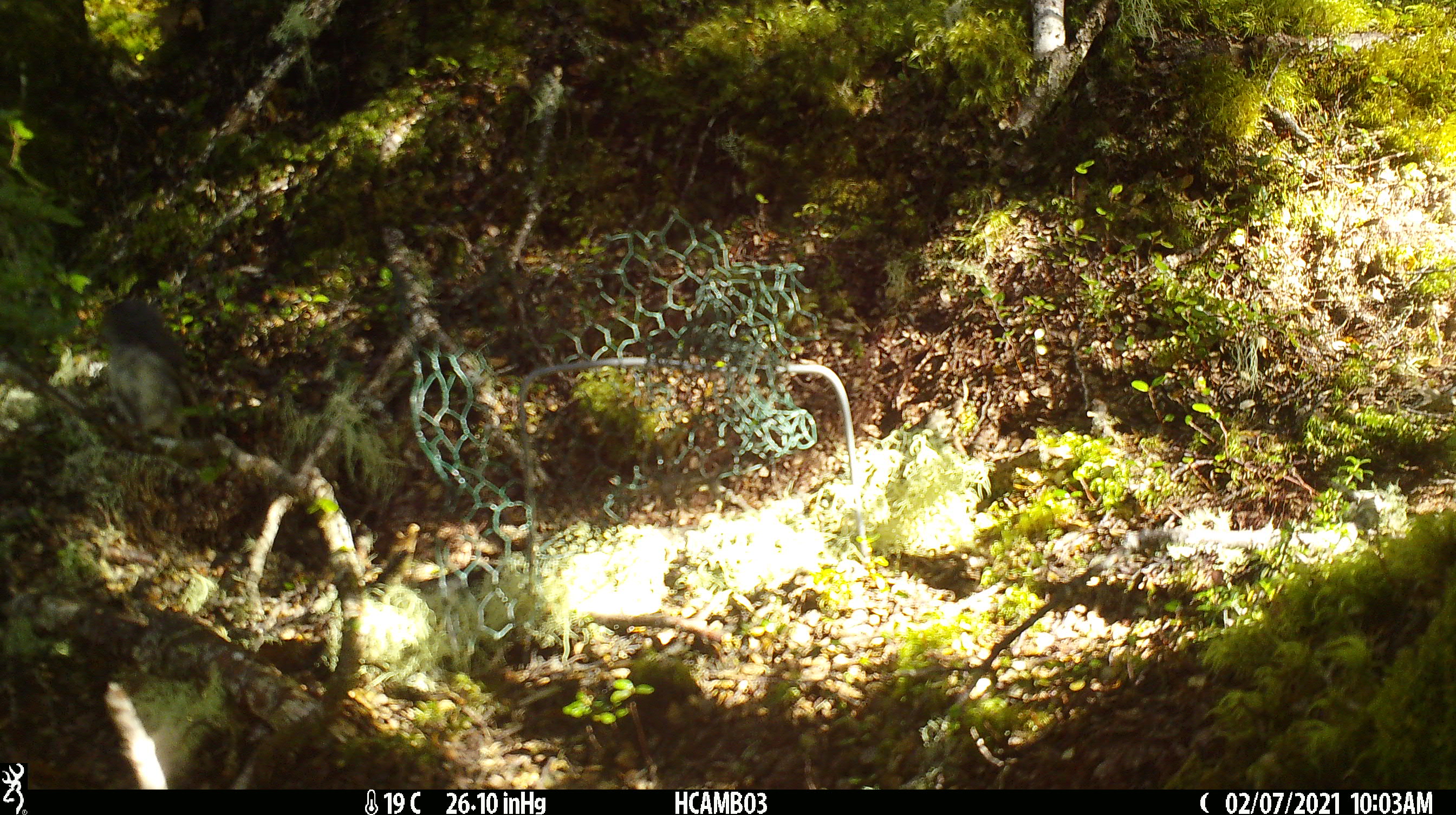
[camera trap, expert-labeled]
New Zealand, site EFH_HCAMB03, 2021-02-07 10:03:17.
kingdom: Animalia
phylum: Chordata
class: Aves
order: Passeriformes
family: Petroicidae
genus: Petroica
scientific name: Petroica macrocephala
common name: tomtit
Tomtit (Petroica macrocephala).